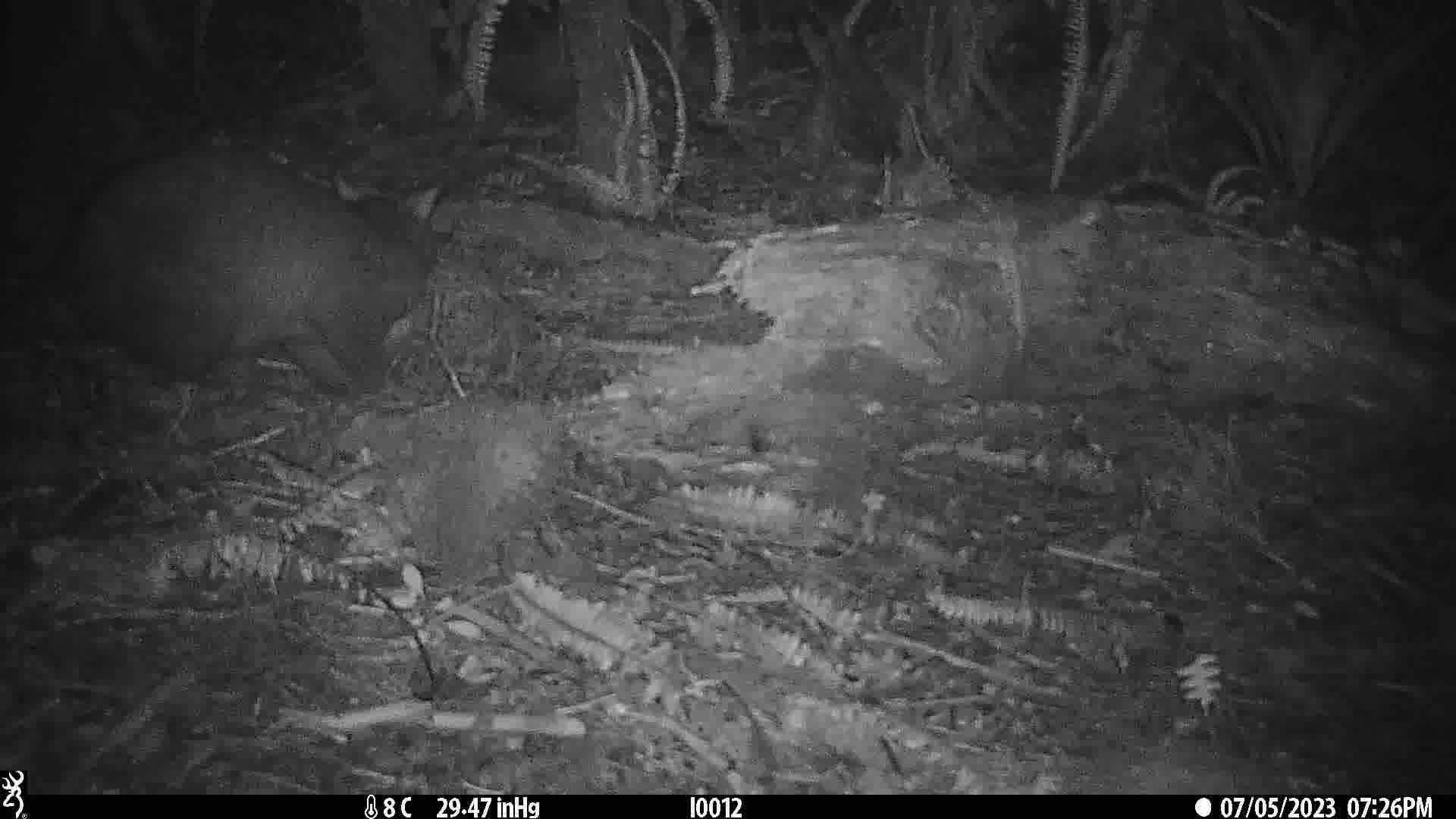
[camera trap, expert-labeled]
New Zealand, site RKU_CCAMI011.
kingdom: Animalia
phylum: Chordata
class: Mammalia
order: Diprotodontia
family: Phalangeridae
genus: Trichosurus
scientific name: Trichosurus vulpecula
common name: common brushtail possum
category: possum